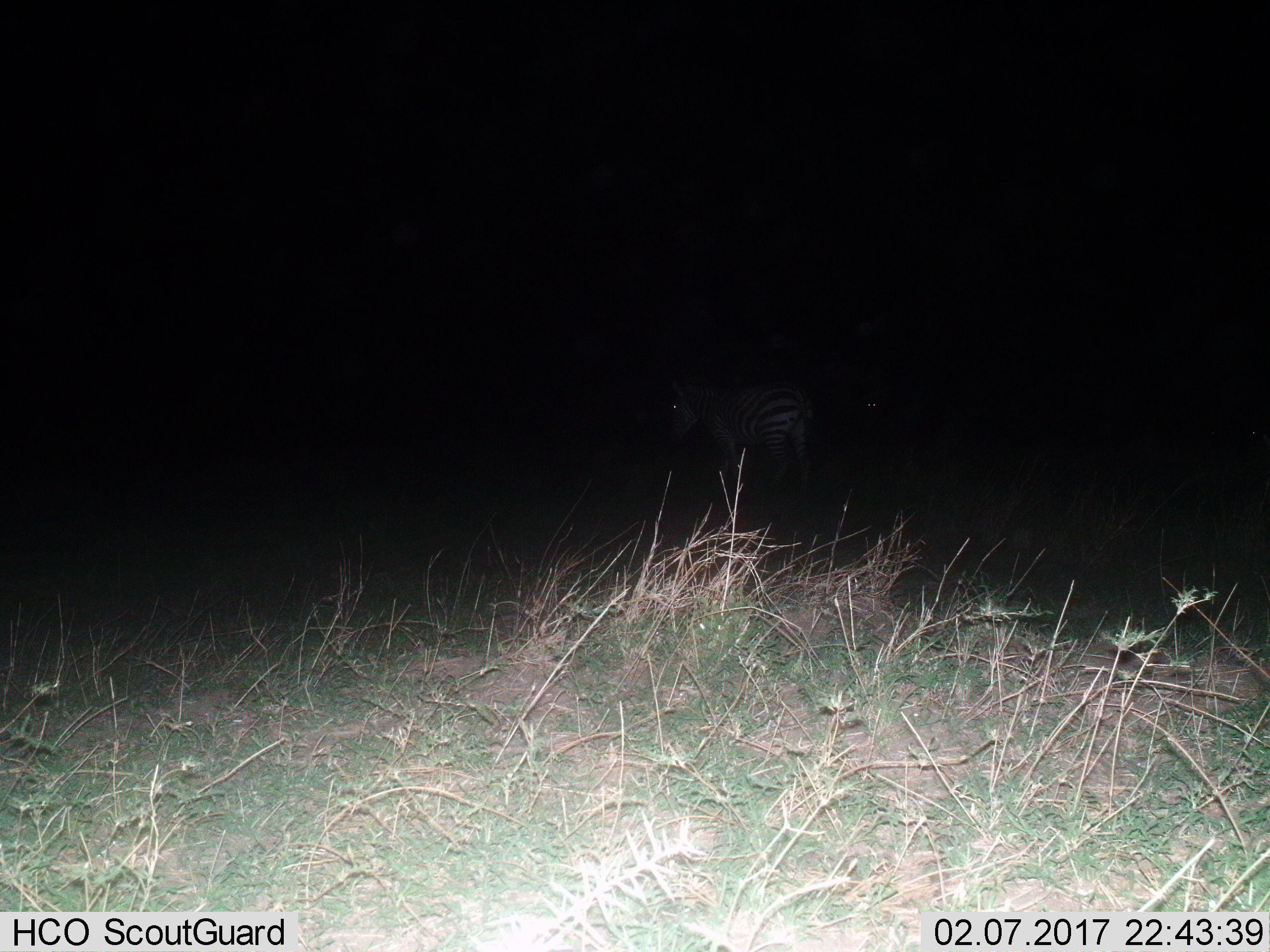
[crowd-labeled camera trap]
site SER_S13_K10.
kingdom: Animalia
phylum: Chordata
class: Mammalia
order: Perissodactyla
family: Equidae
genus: Equus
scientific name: Equus quagga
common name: plains zebra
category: zebraplains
Zebraplains (plains zebra) (Equus quagga), count 1. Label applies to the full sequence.